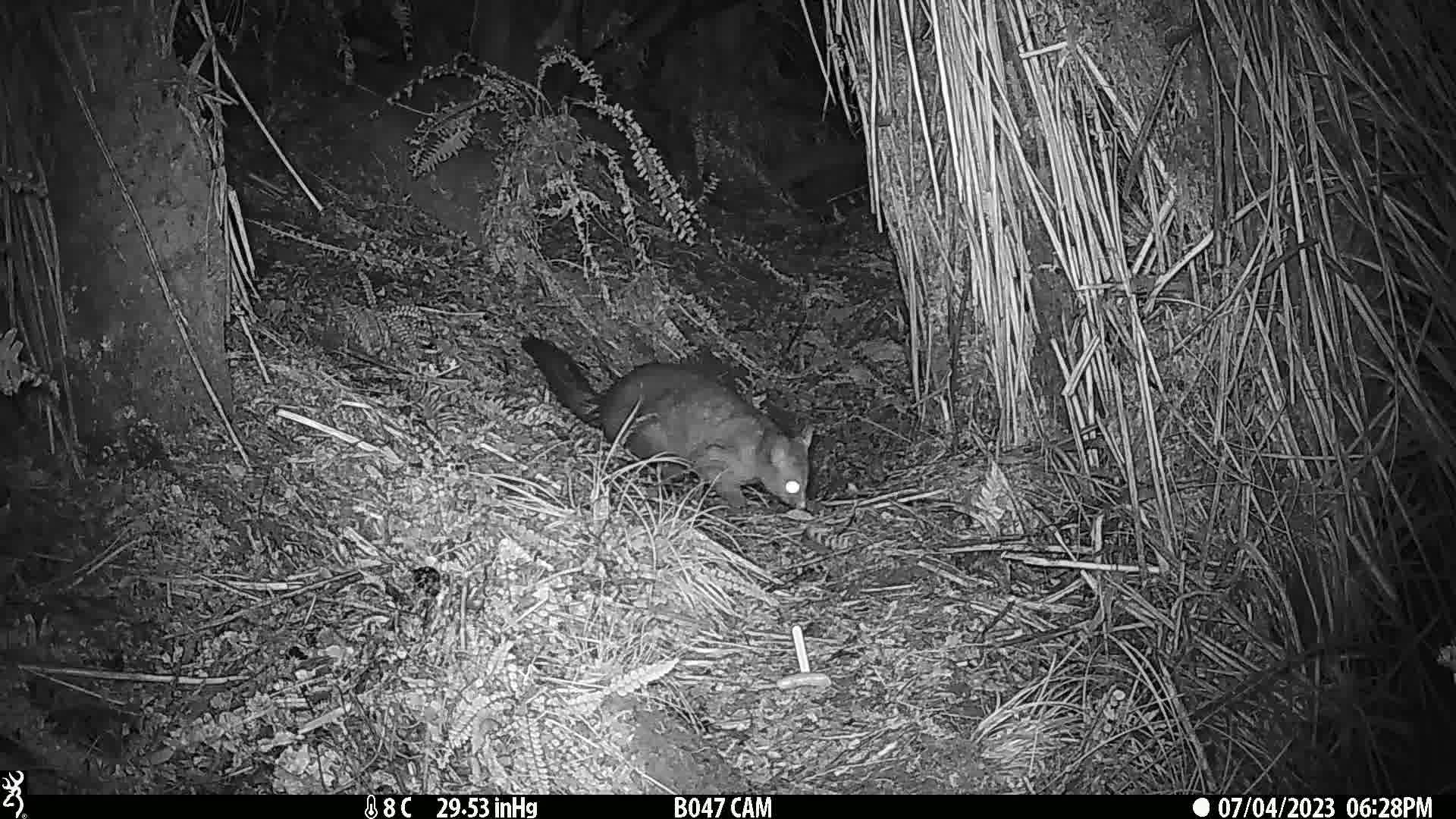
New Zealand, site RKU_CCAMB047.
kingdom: Animalia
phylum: Chordata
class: Mammalia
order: Diprotodontia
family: Phalangeridae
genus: Trichosurus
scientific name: Trichosurus vulpecula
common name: common brushtail possum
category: possum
Possum (common brushtail possum) (Trichosurus vulpecula).